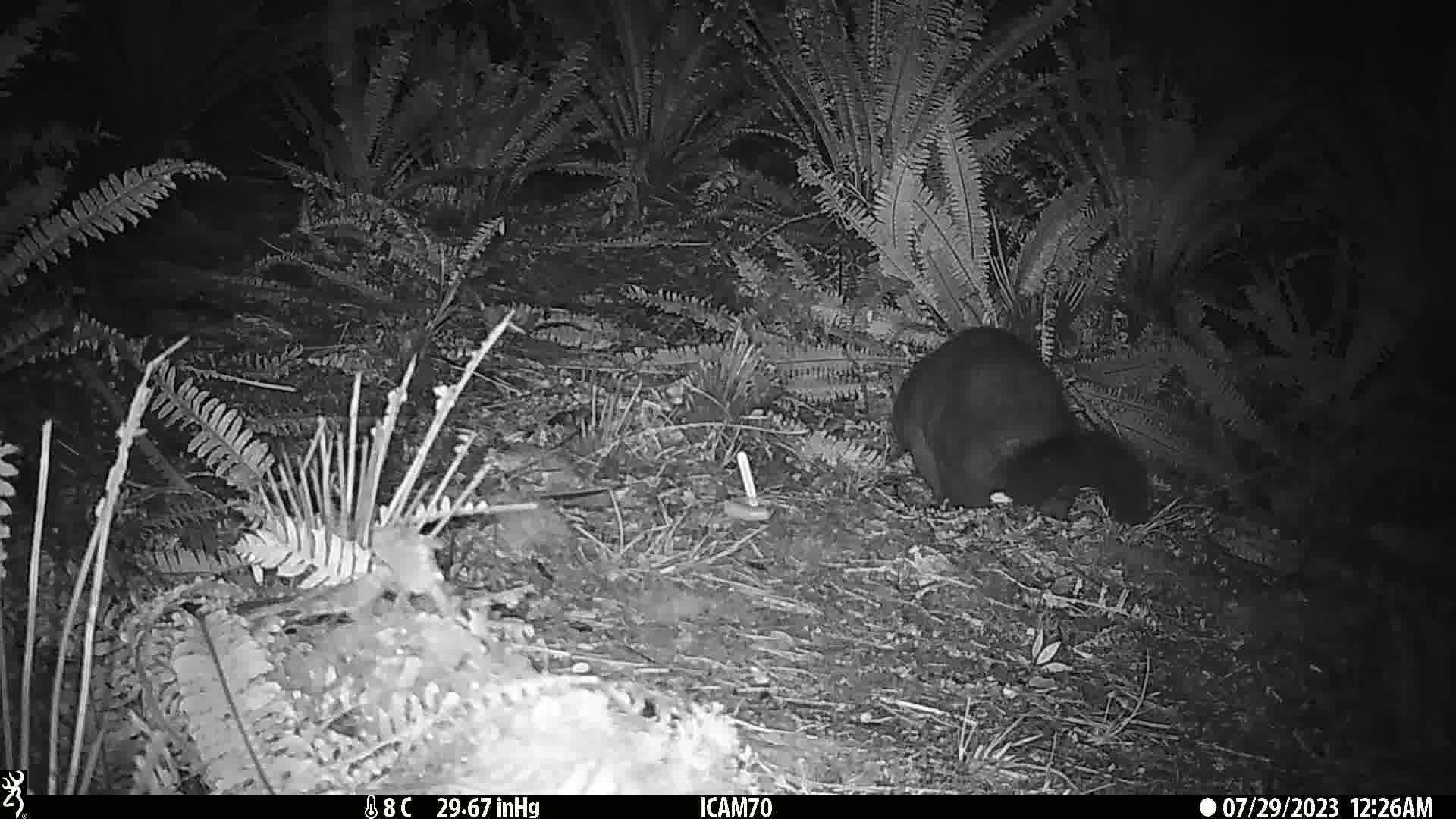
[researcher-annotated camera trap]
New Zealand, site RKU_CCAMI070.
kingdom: Animalia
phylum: Chordata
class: Mammalia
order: Diprotodontia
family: Phalangeridae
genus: Trichosurus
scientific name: Trichosurus vulpecula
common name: common brushtail possum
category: possum